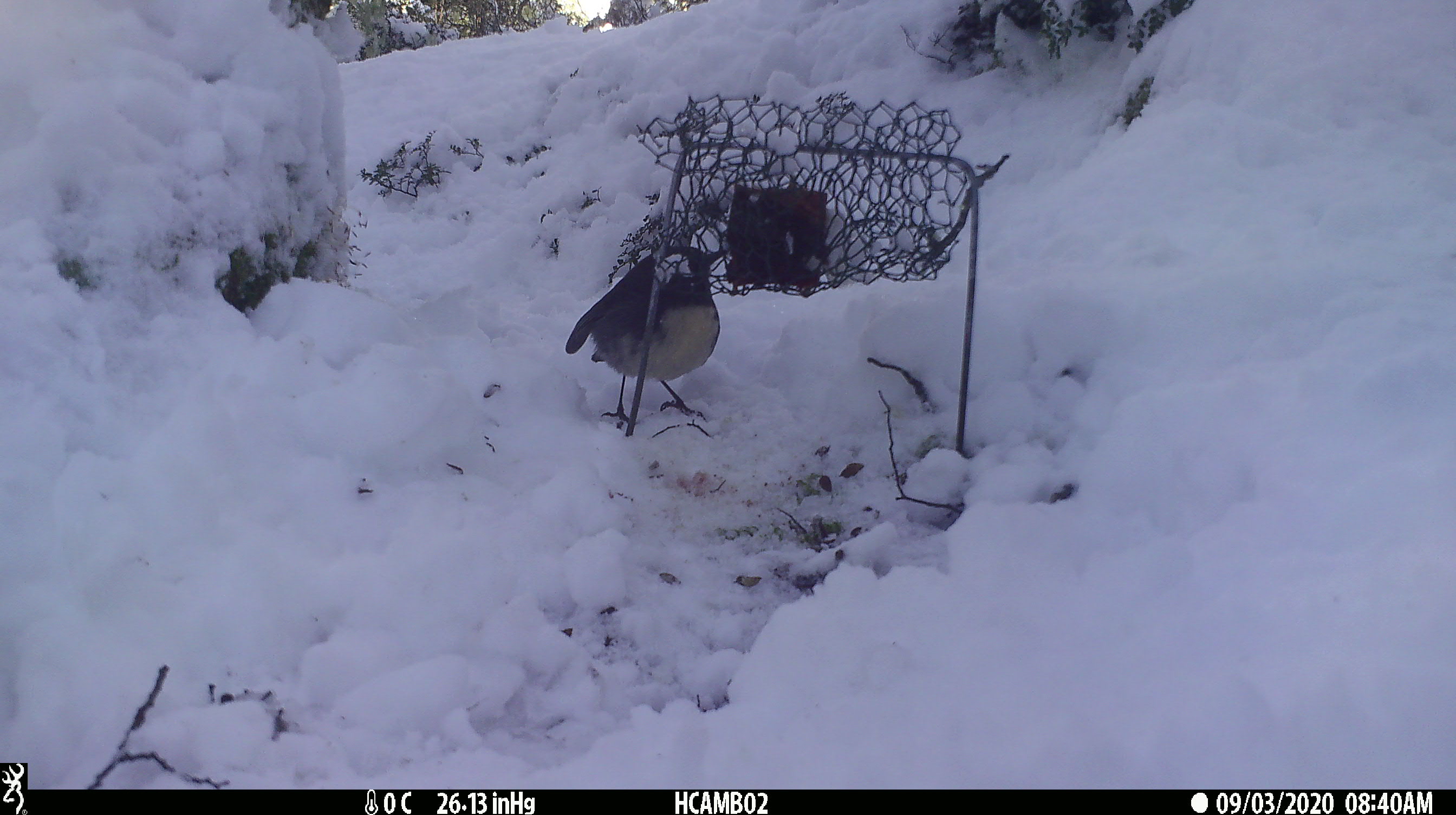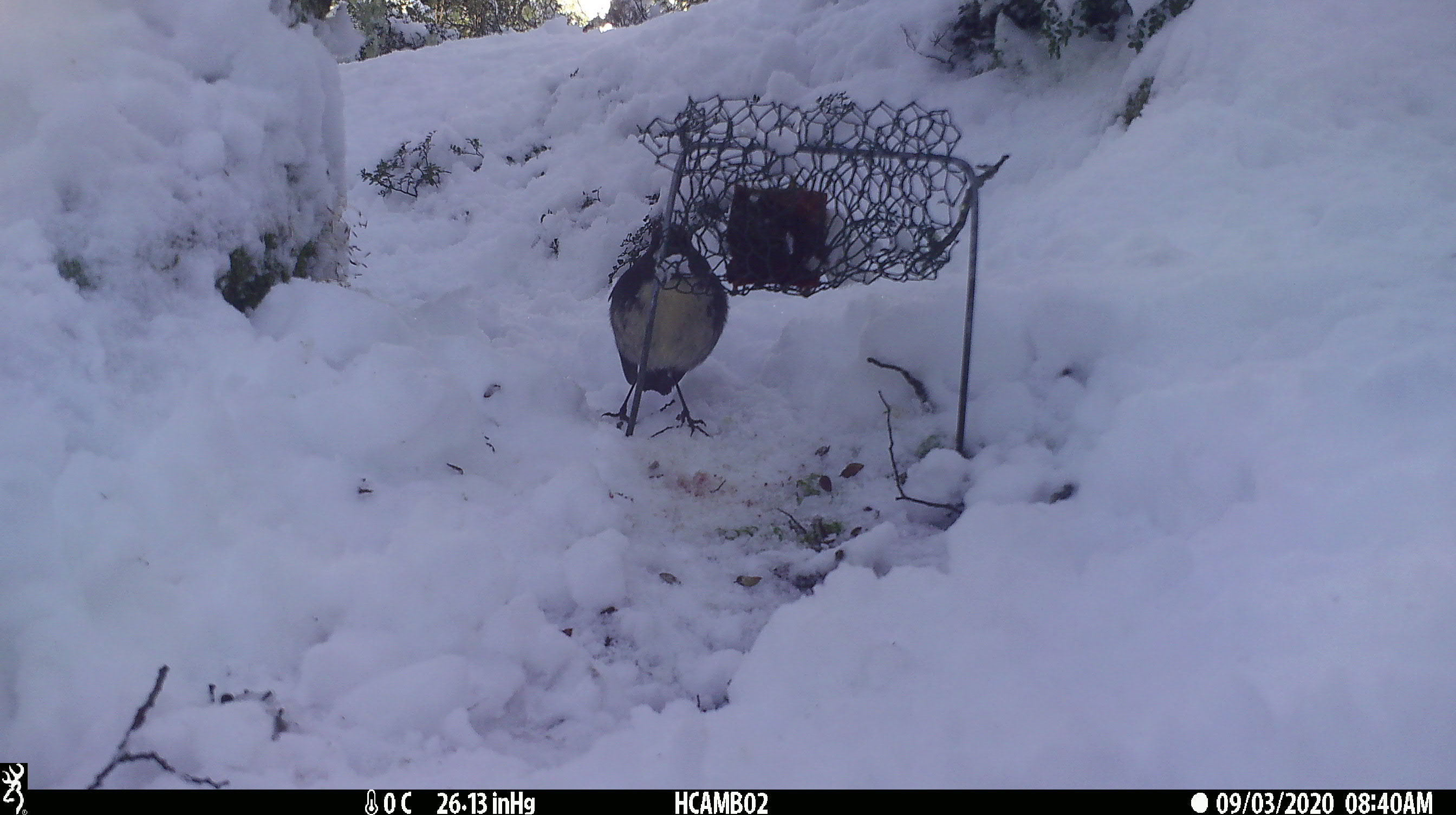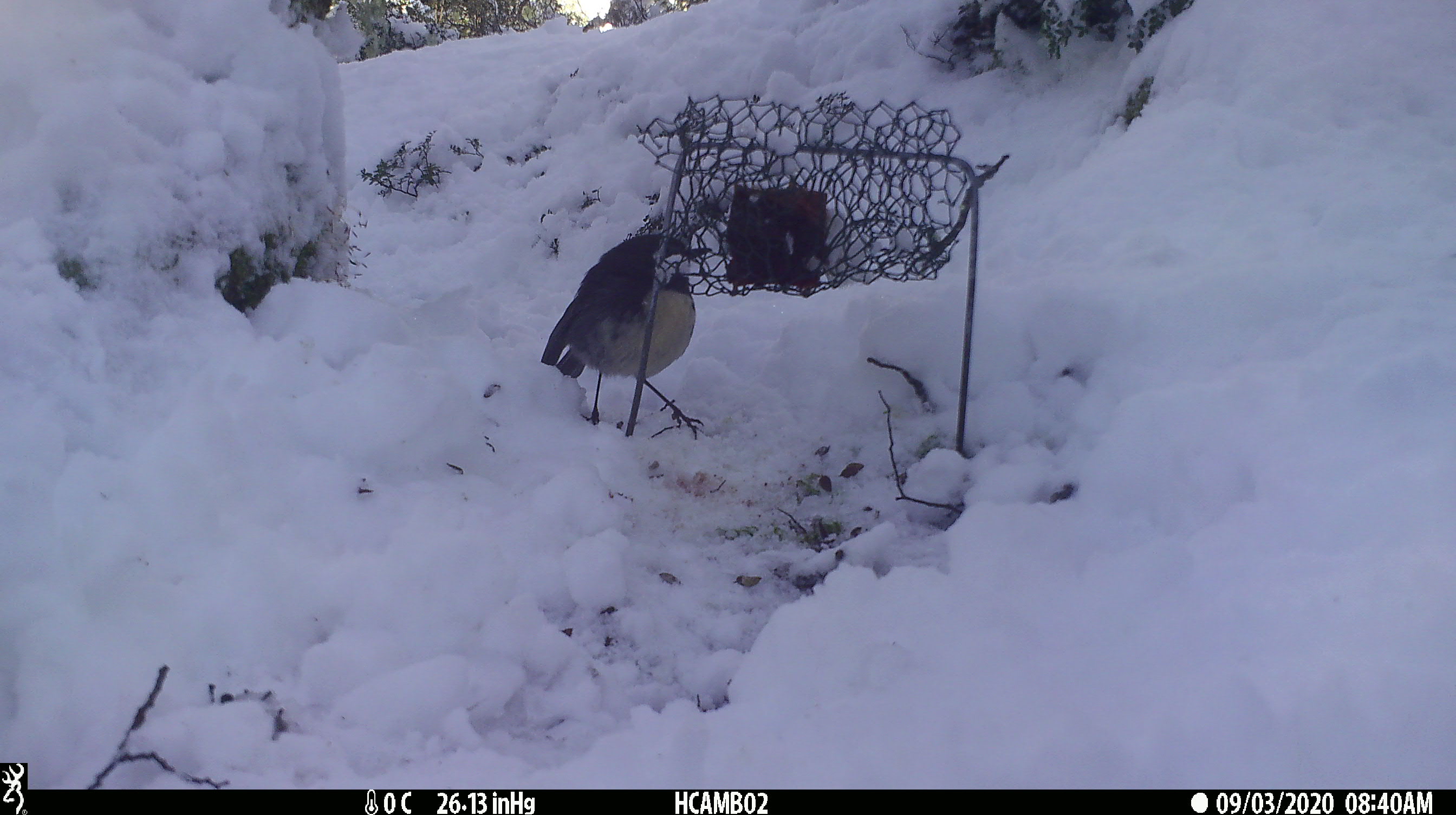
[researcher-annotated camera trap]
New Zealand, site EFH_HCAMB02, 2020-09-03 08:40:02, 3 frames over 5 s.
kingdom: Animalia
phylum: Chordata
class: Aves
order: Passeriformes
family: Petroicidae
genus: Petroica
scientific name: Petroica australis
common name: new zealand robin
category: robin